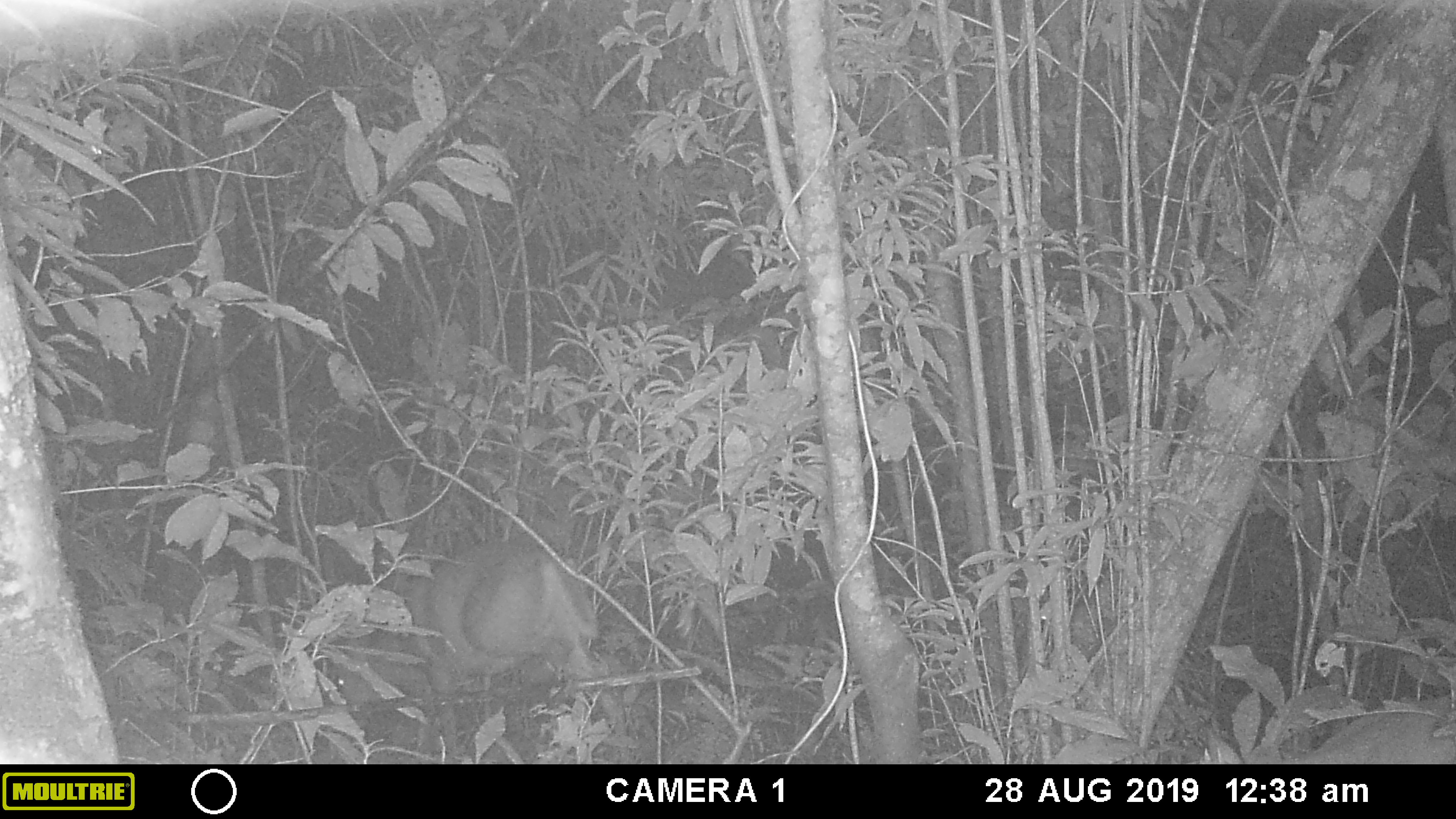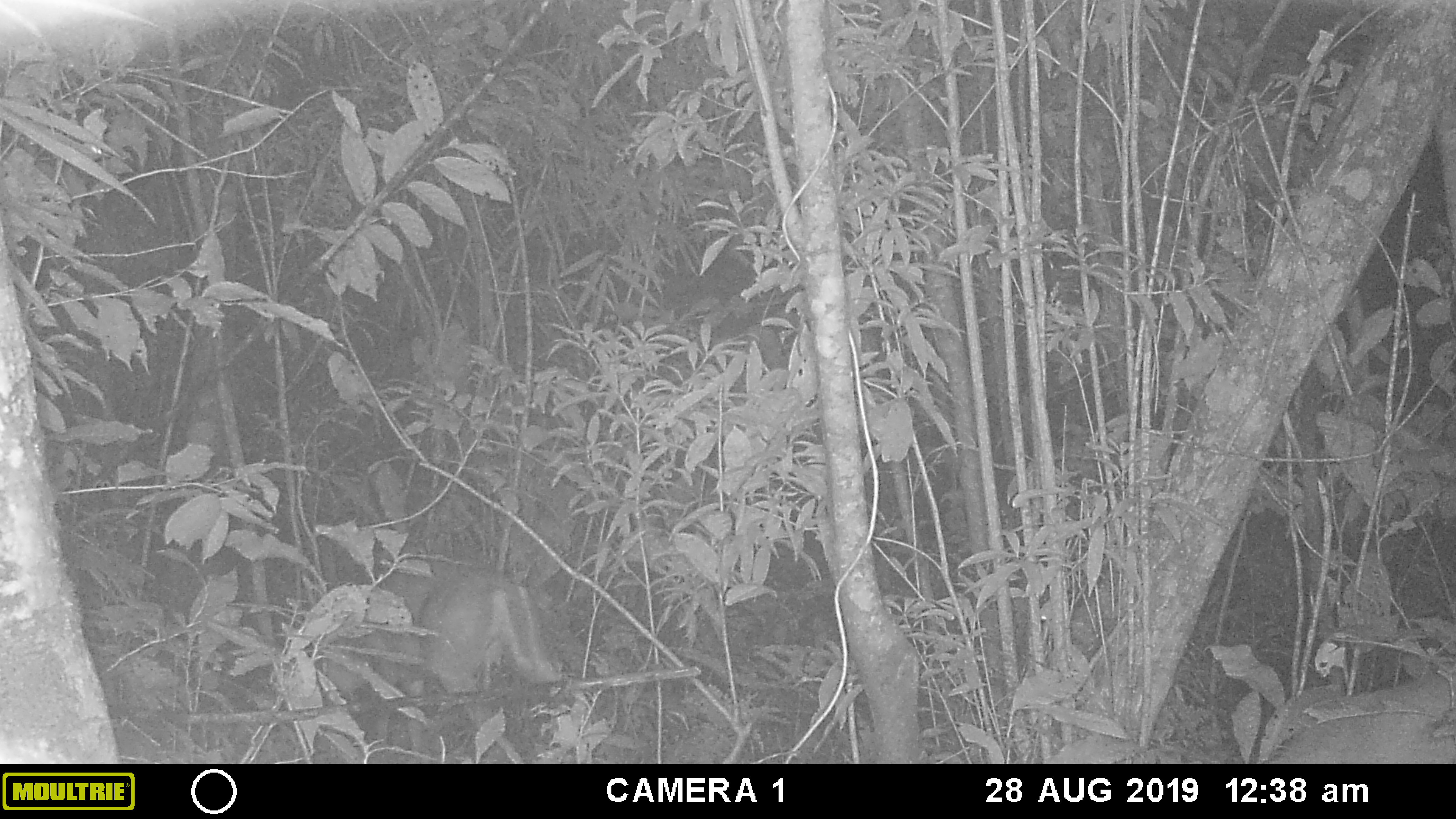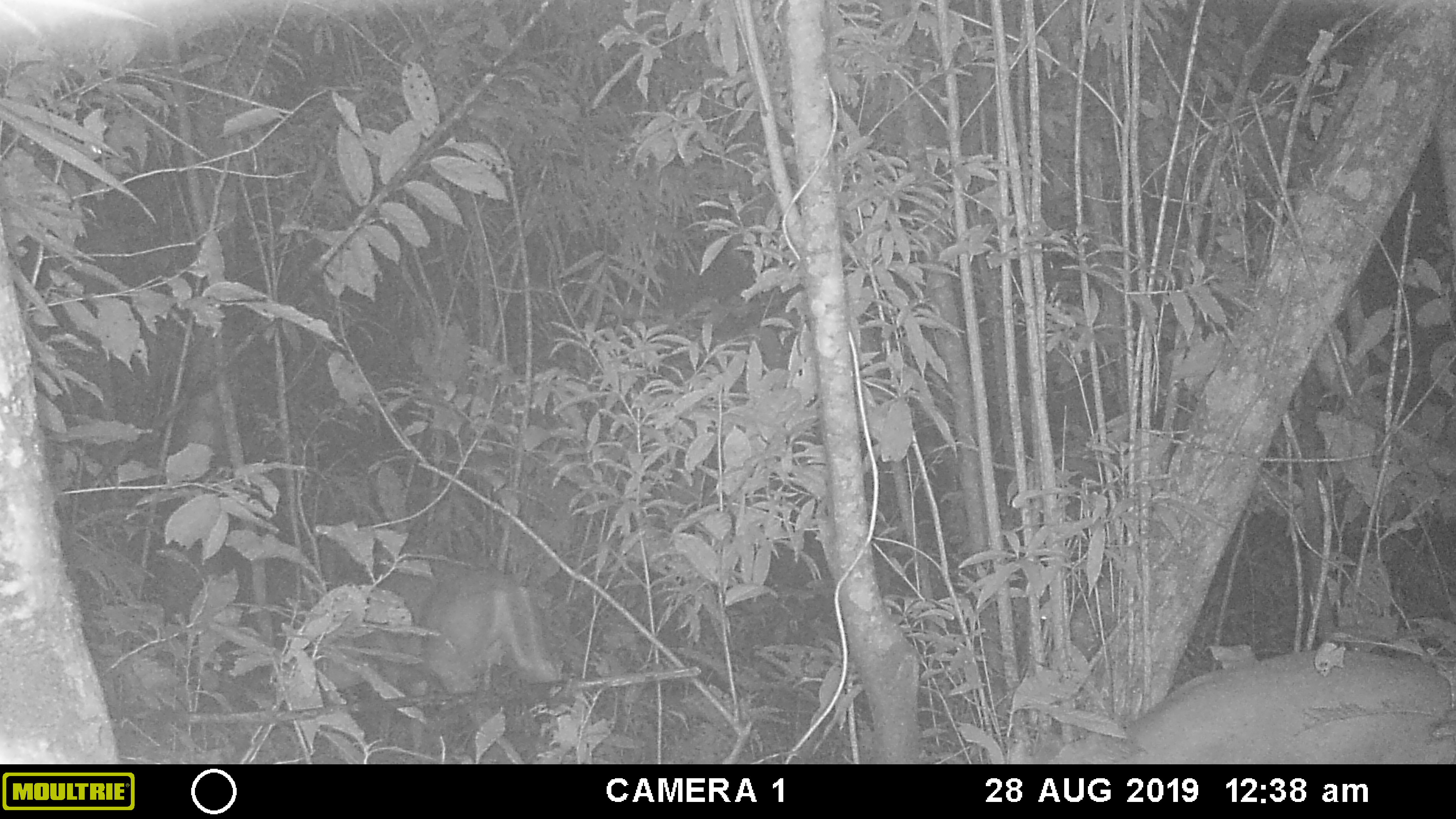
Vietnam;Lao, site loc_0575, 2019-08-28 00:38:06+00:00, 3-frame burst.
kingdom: Animalia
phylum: Chordata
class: Mammalia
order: Artiodactyla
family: Cervidae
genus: Muntiacus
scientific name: Muntiacus rooseveltorum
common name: roosevelt's muntjac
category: roosevelts muntjac group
Roosevelts muntjac group (roosevelt's muntjac) (Muntiacus rooseveltorum). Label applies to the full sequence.